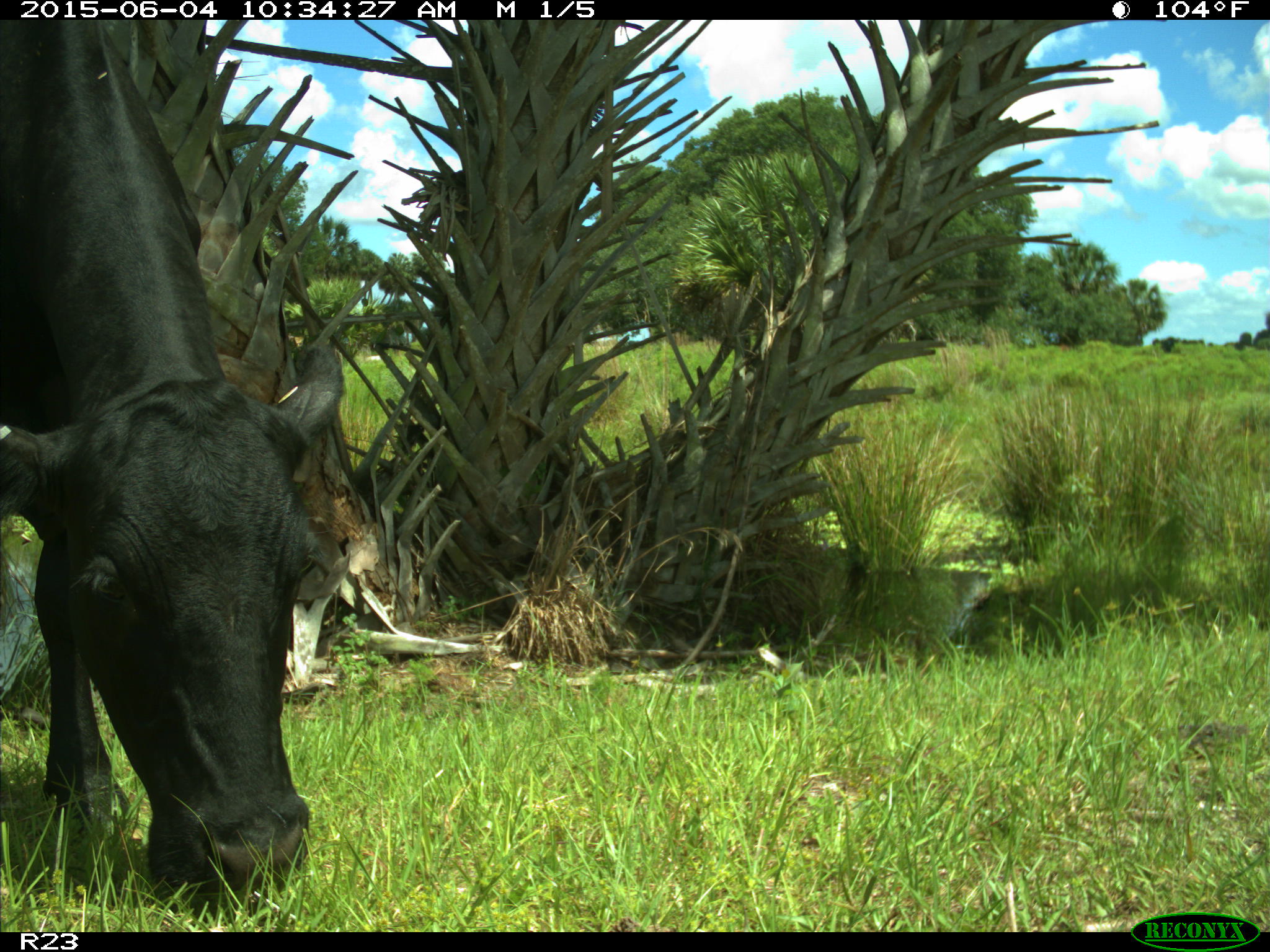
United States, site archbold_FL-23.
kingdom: Animalia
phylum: Chordata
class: Mammalia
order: Artiodactyla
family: Bovidae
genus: Bos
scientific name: Bos taurus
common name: domestic cow